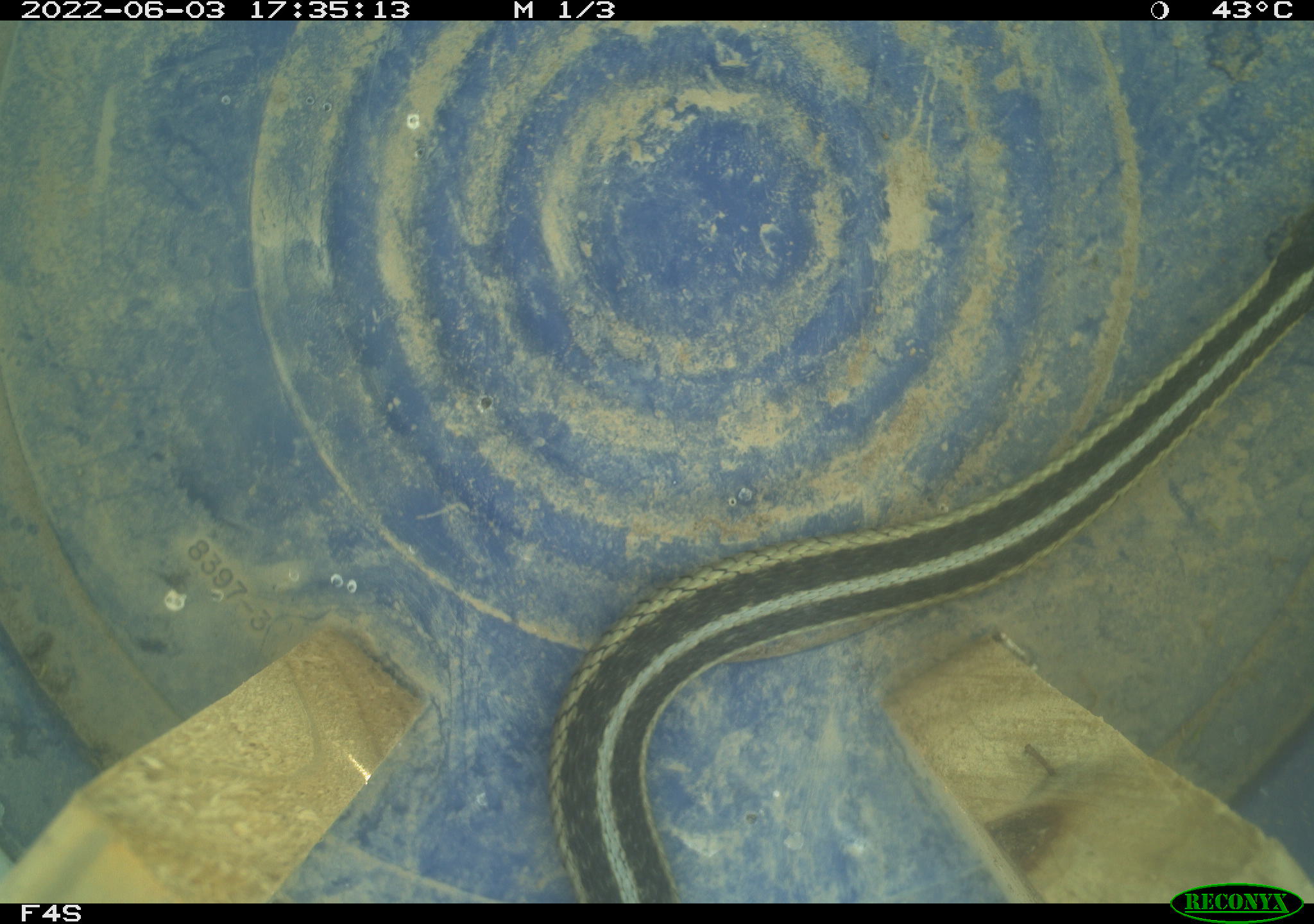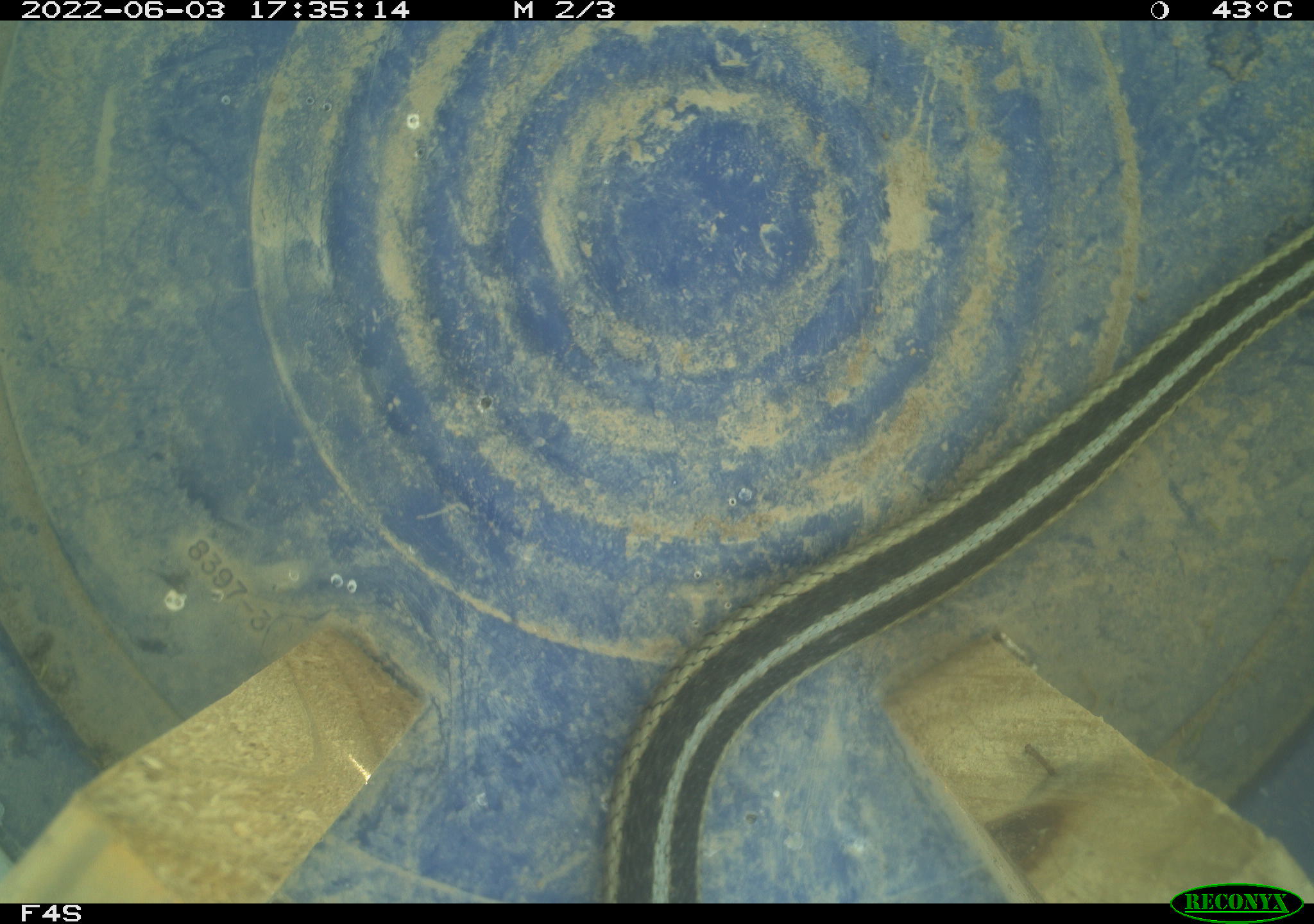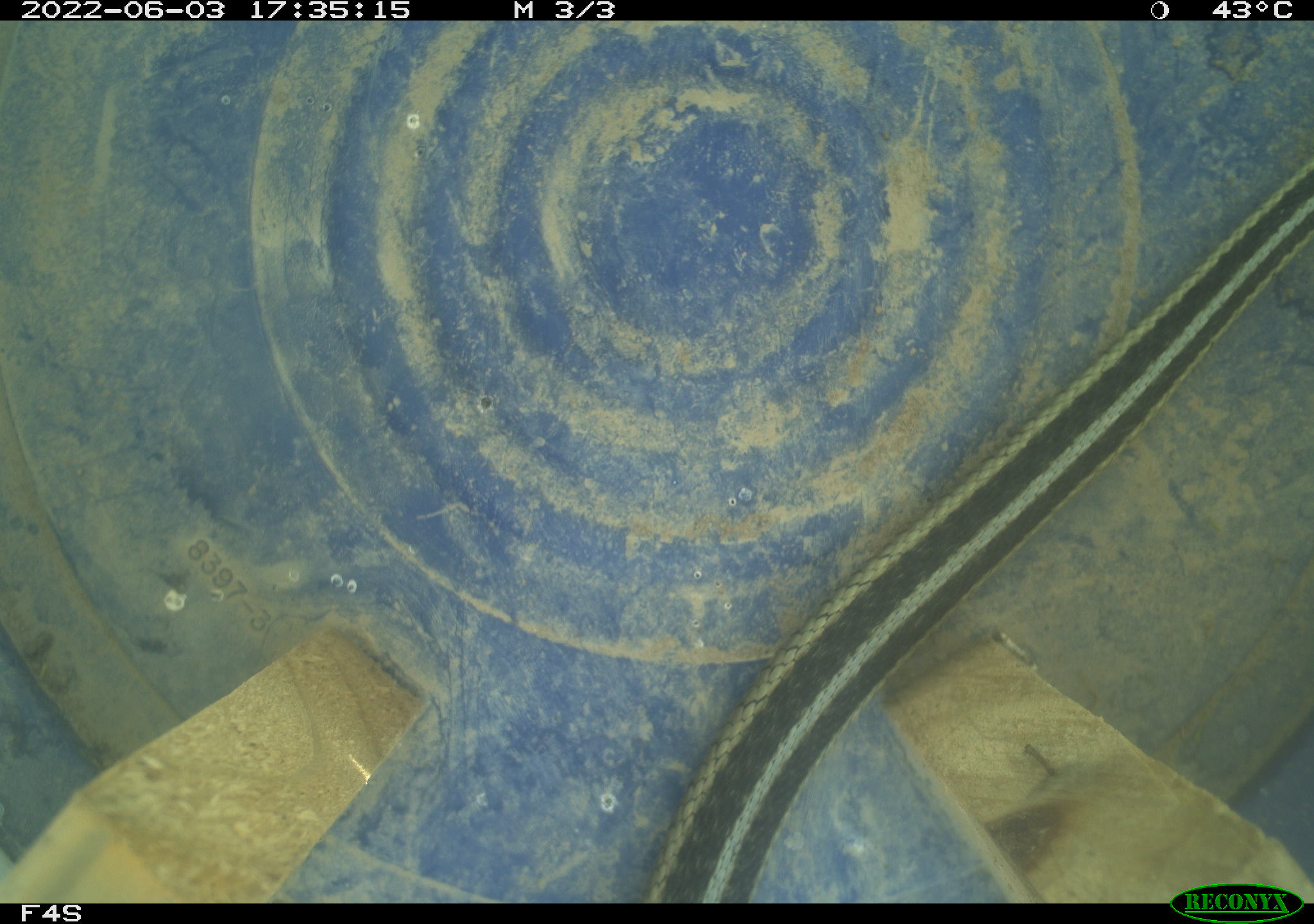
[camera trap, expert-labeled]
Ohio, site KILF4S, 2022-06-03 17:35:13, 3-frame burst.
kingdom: Animalia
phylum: Chordata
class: Reptilia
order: Squamata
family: Colubridae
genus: Thamnophis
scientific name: Thamnophis sirtalis sirtalis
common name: eastern gartersnake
Eastern gartersnake (Thamnophis sirtalis sirtalis).